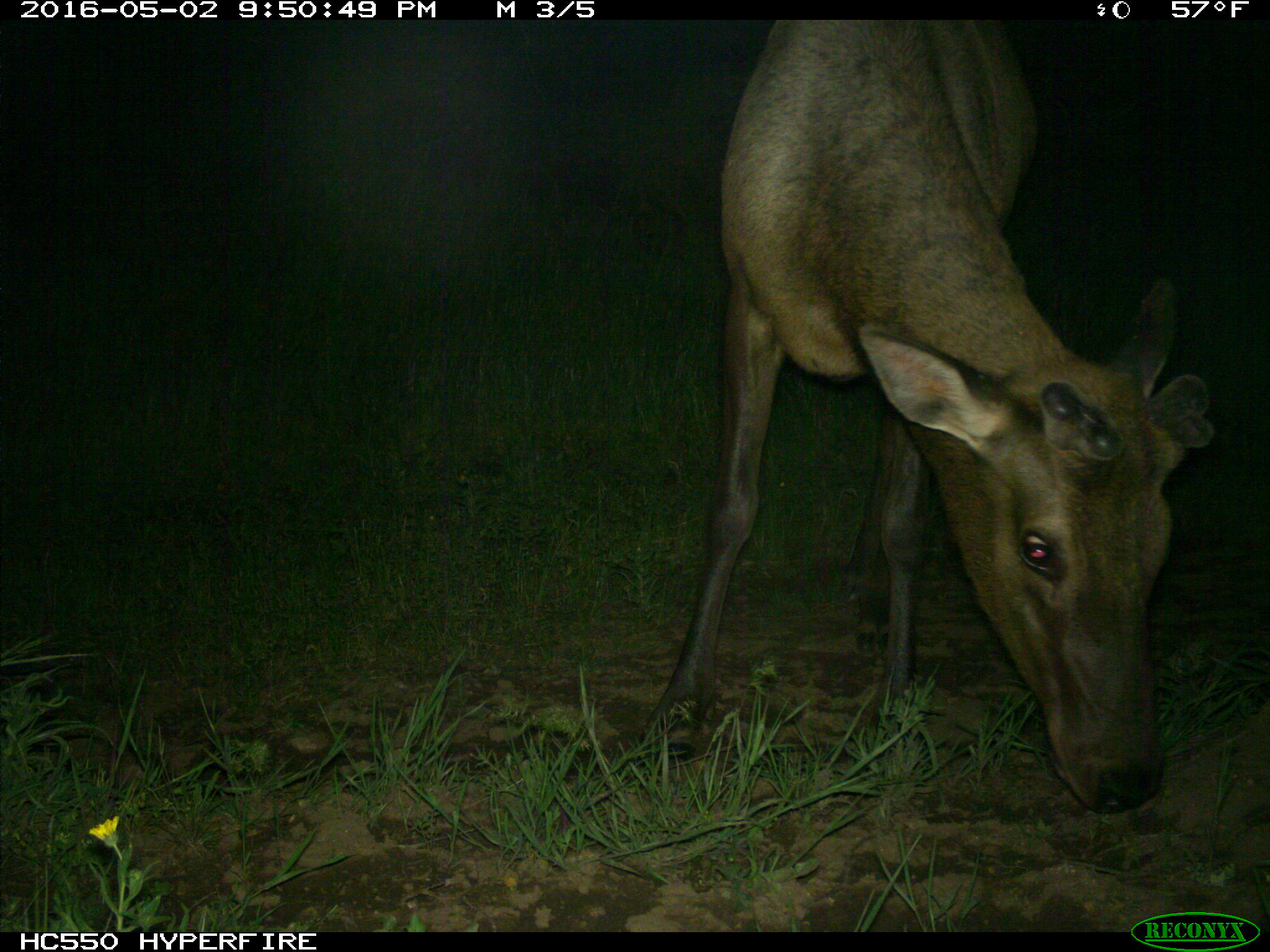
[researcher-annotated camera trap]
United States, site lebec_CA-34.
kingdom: Animalia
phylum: Chordata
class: Mammalia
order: Artiodactyla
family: Cervidae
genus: Cervus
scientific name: Cervus canadensis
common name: elk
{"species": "Cervus canadensis (elk)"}